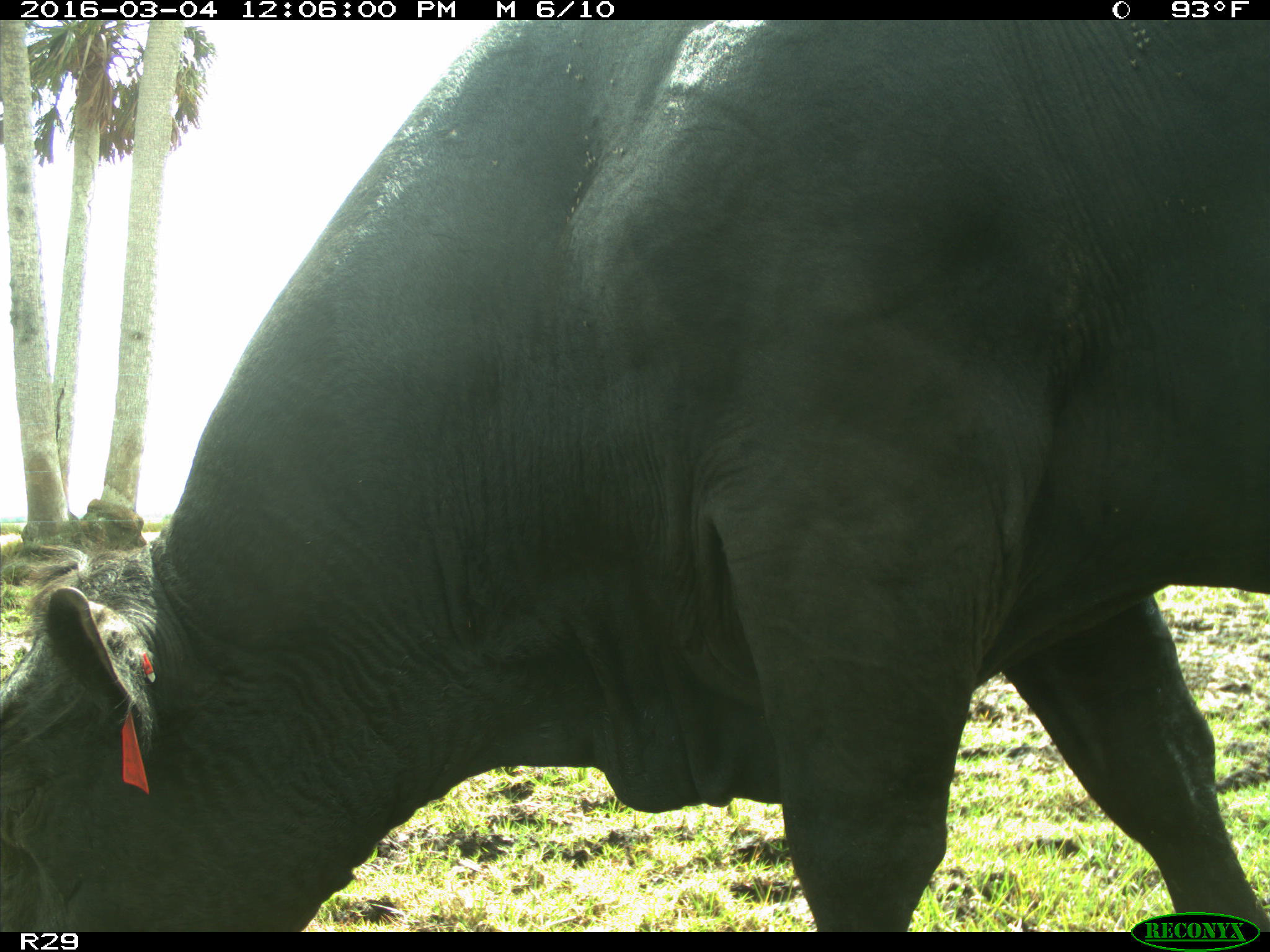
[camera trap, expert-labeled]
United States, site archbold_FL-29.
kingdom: Animalia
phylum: Chordata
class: Mammalia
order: Artiodactyla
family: Bovidae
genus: Bos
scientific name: Bos taurus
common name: domestic cow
Bos taurus (domestic cow).